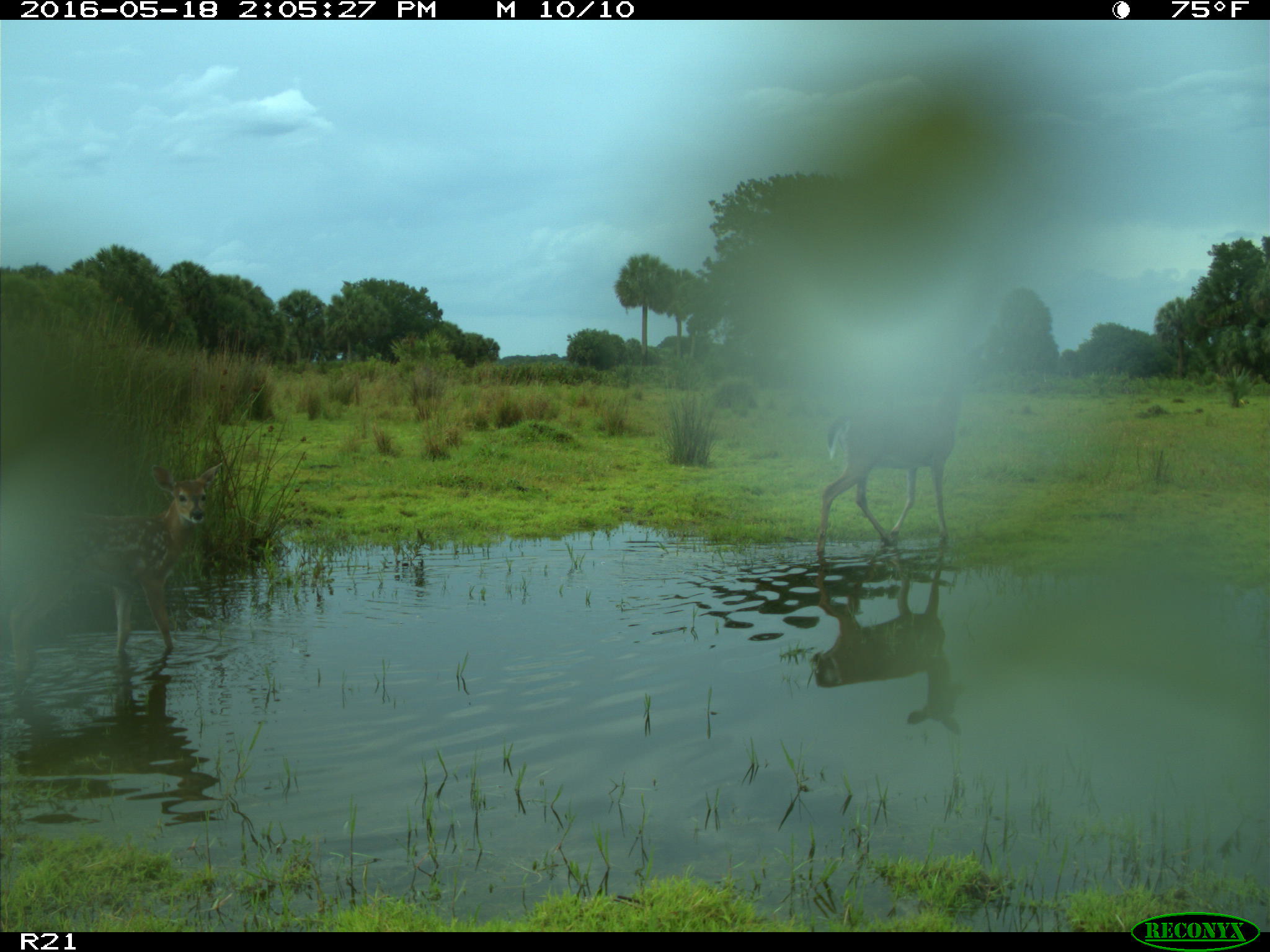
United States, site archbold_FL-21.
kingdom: Animalia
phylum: Chordata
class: Mammalia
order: Artiodactyla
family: Cervidae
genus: Odocoileus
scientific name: Odocoileus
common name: deer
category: unidentified deer